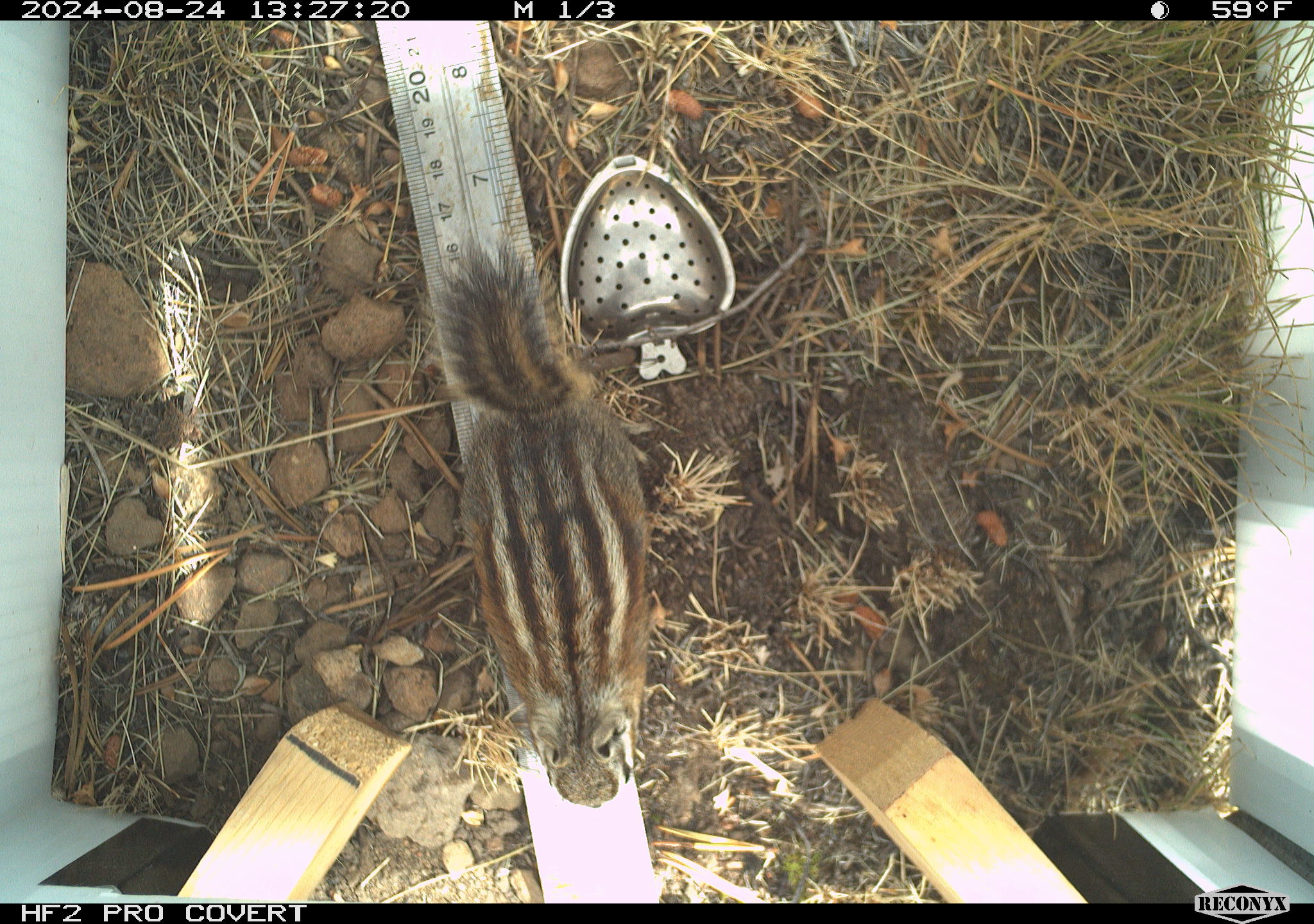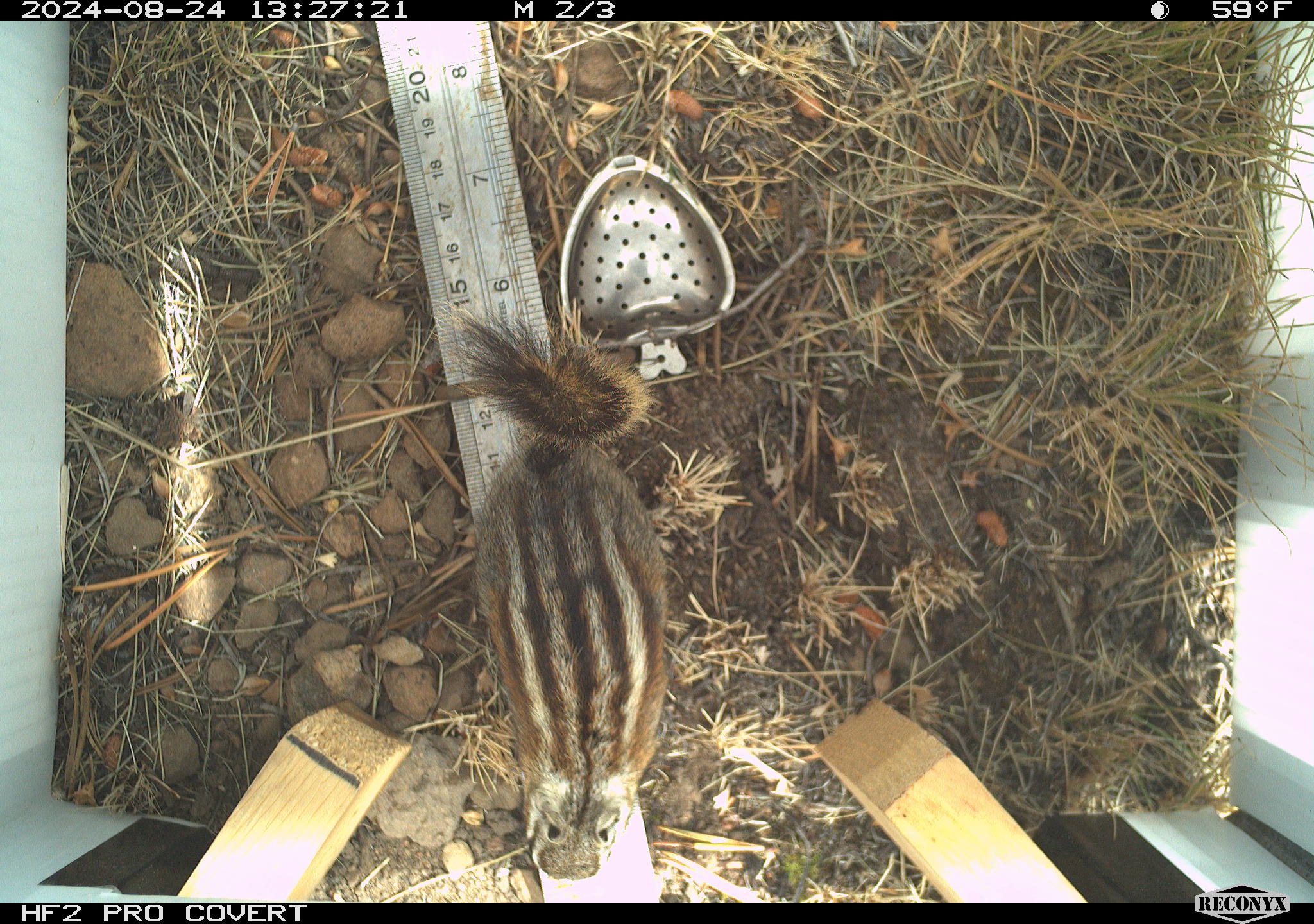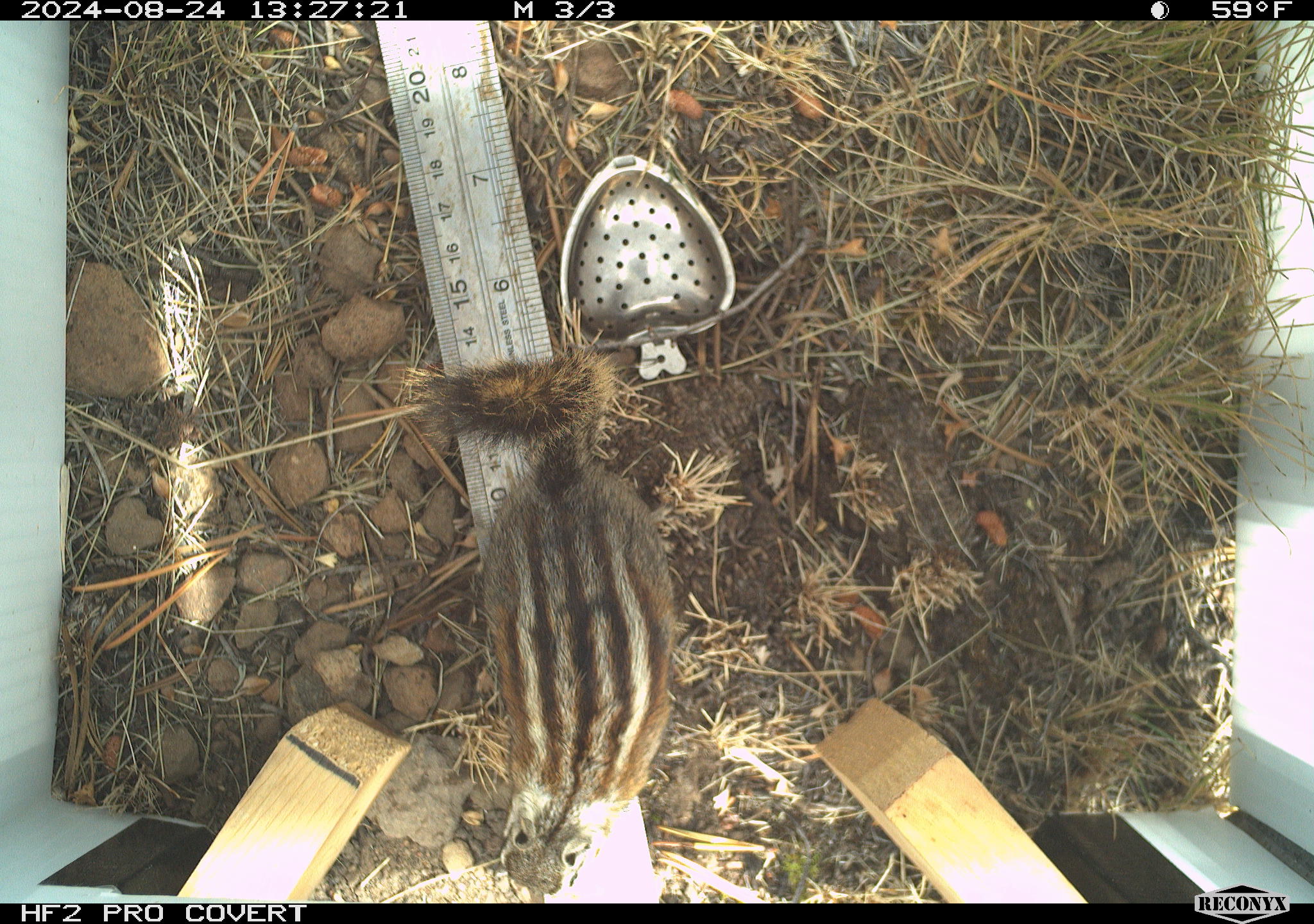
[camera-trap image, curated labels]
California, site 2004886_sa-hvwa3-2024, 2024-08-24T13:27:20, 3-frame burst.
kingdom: Animalia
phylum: Chordata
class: Mammalia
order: Rodentia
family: Sciuridae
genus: Neotamias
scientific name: Neotamias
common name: western chipmunks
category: neotamias species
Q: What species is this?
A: Neotamias species (western chipmunks) (Neotamias).